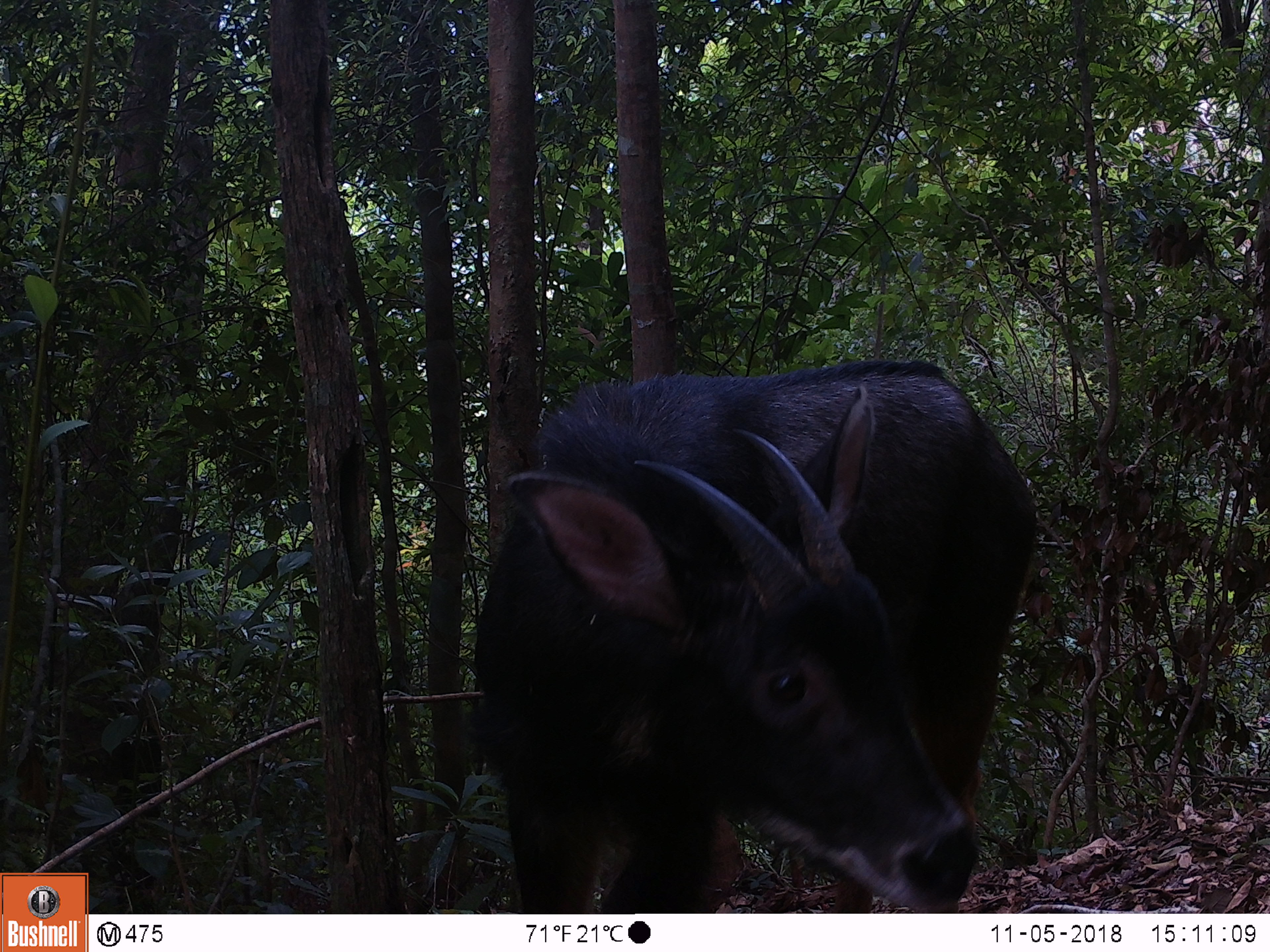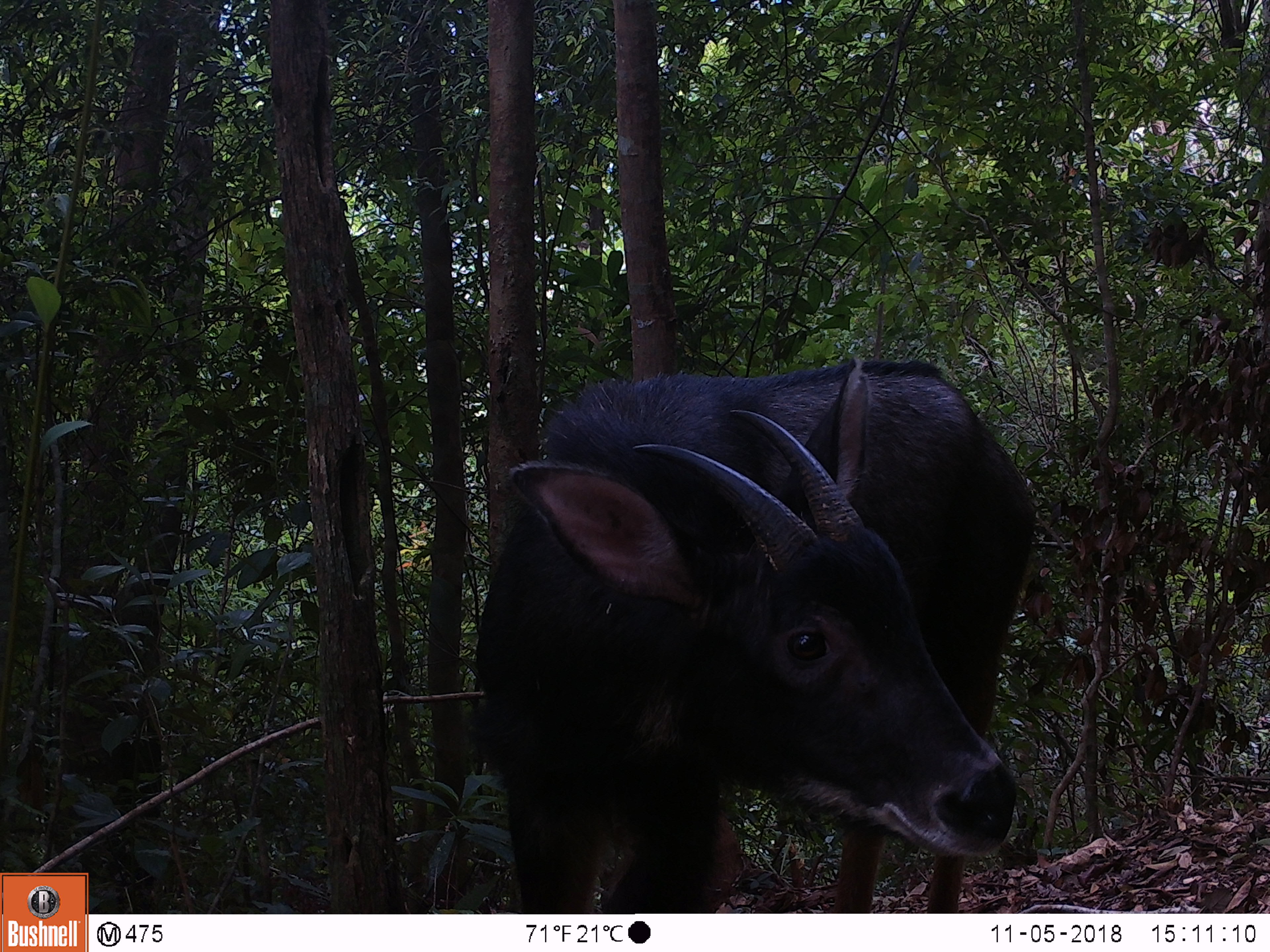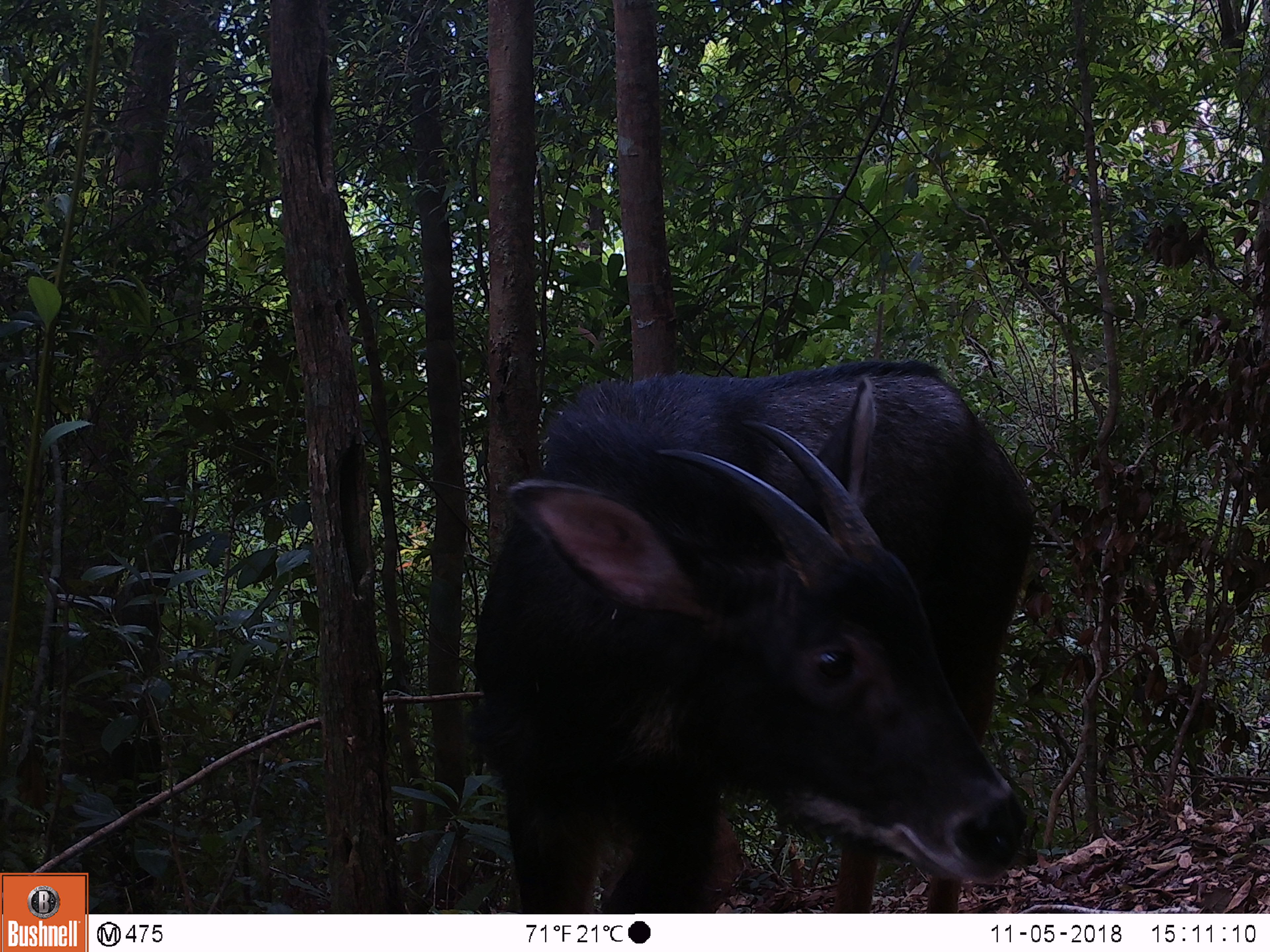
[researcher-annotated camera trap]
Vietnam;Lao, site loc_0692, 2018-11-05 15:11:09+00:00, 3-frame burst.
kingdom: Animalia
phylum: Chordata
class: Mammalia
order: Artiodactyla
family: Bovidae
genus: Capricornis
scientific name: Capricornis sumatraensis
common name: chinese serow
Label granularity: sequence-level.